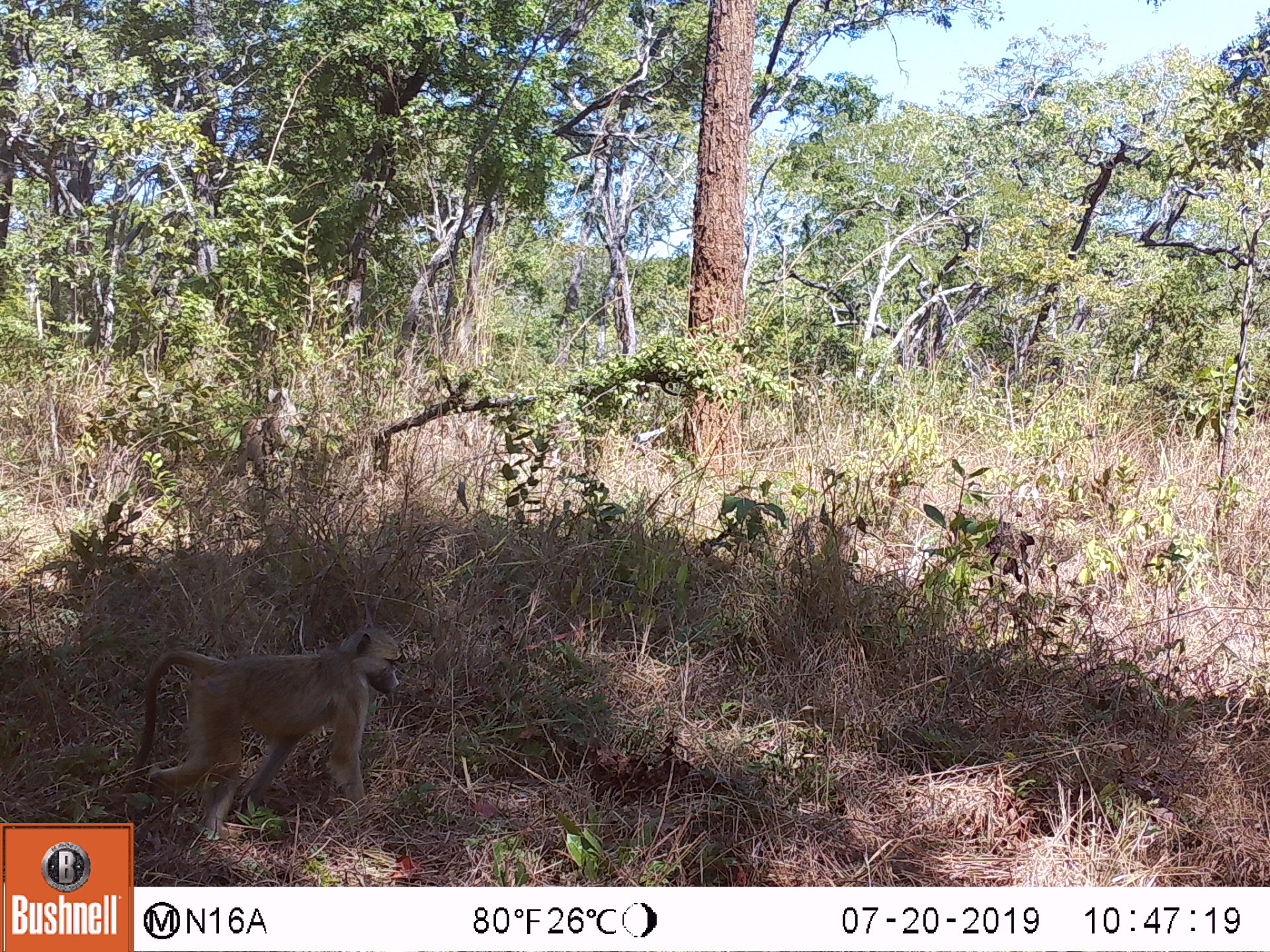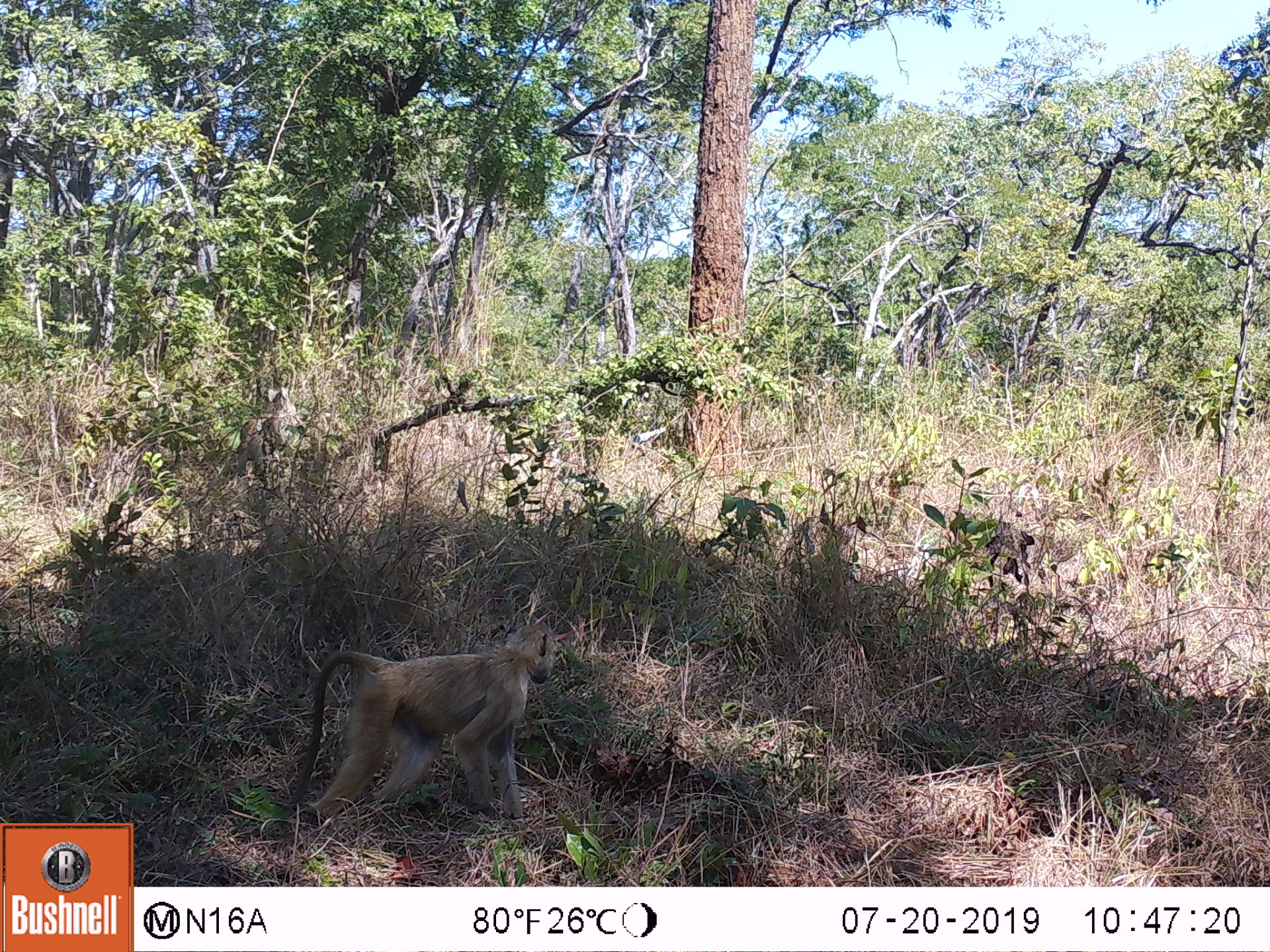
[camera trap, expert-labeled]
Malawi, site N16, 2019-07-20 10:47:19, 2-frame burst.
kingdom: Animalia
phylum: Chordata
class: Mammalia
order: Primates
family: Cercopithecidae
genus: Papio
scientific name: Papio cynocephalus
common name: yellow baboon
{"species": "yellow baboon (Papio cynocephalus)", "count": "1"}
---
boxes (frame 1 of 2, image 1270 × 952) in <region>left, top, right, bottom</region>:
yellow baboon: <region>126, 623, 403, 817</region>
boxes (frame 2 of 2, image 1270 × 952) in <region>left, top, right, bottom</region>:
yellow baboon: <region>287, 621, 557, 823</region>